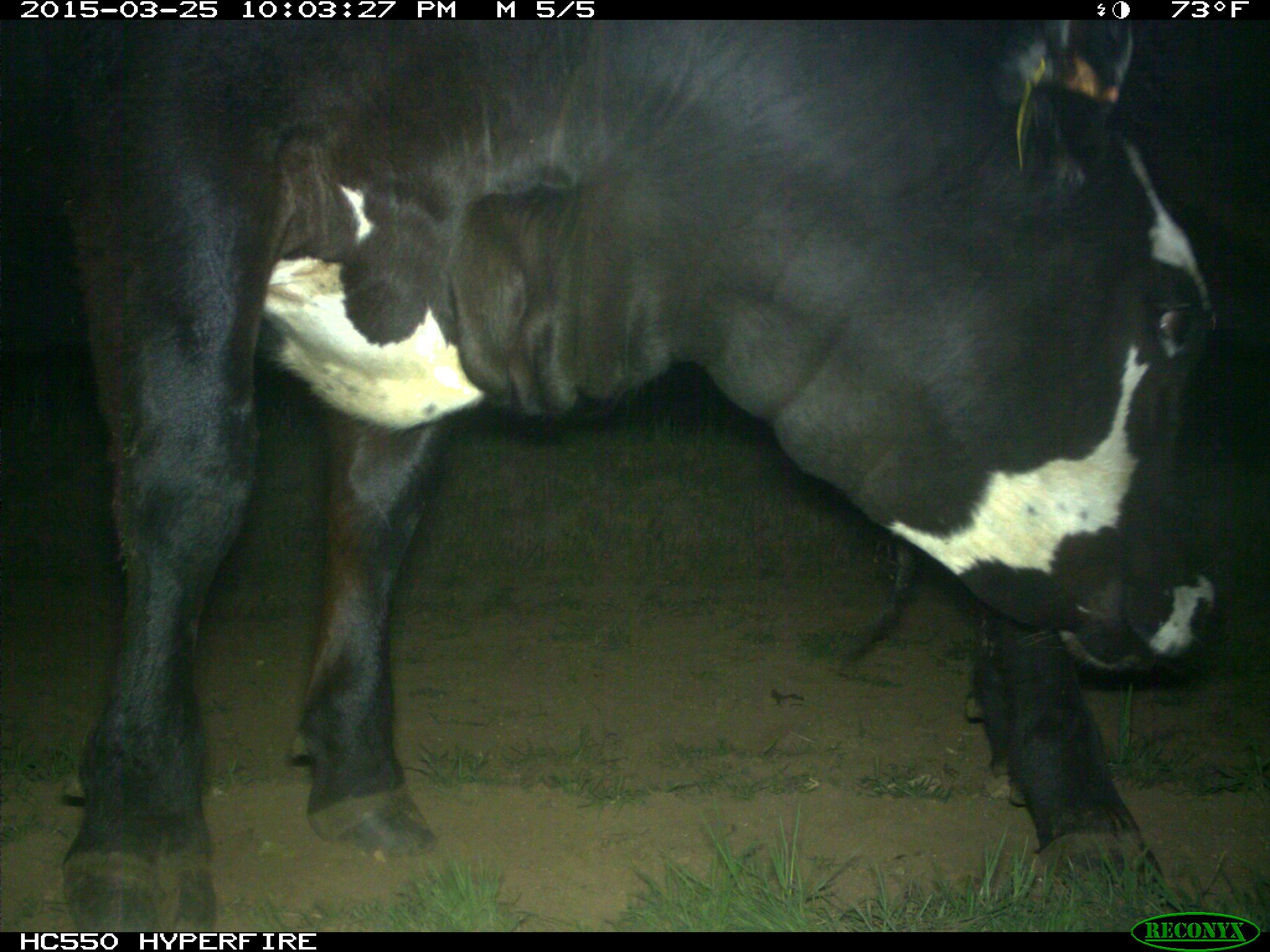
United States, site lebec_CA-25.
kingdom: Animalia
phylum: Chordata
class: Mammalia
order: Artiodactyla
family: Bovidae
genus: Bos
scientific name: Bos taurus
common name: domestic cow